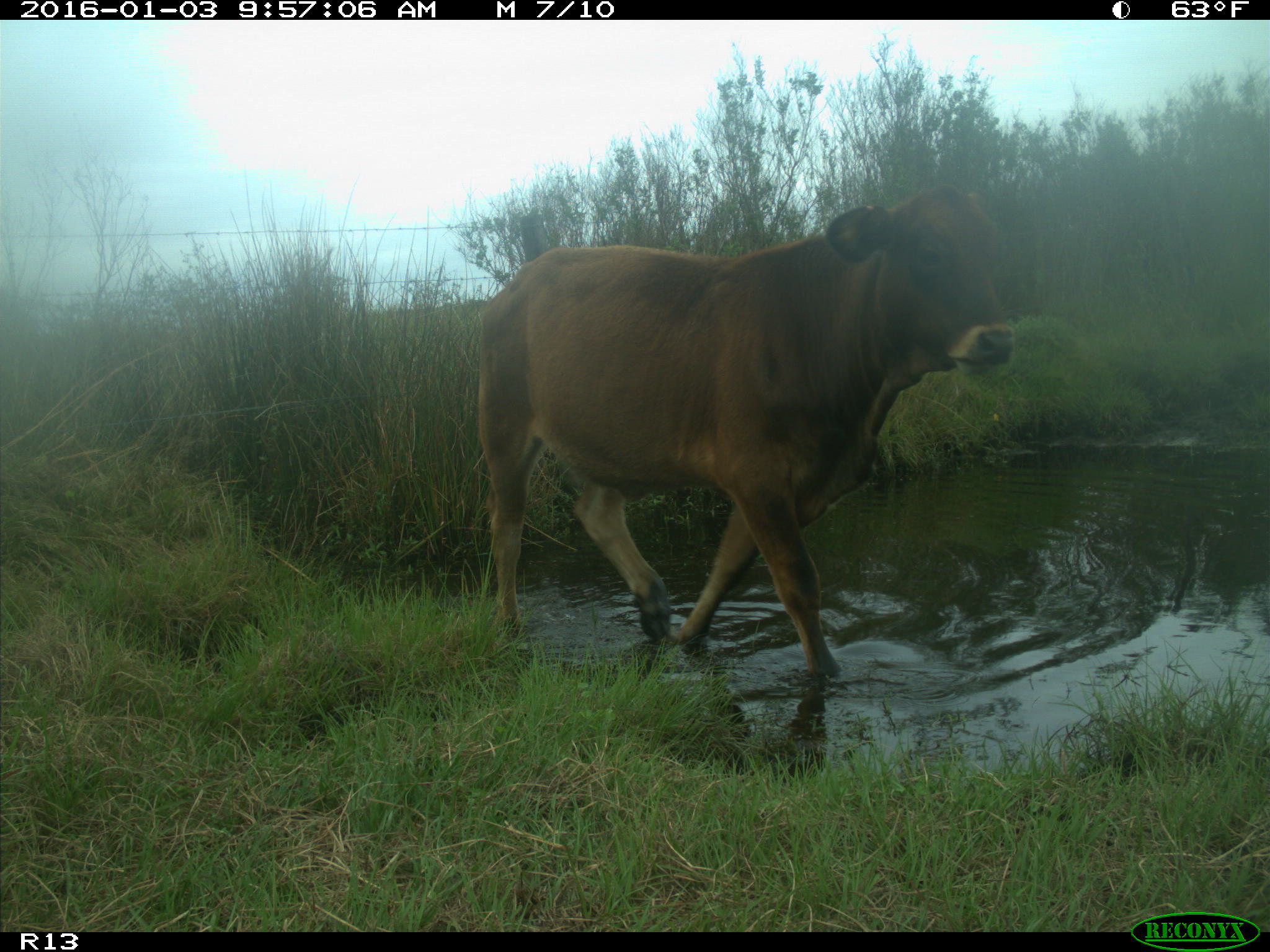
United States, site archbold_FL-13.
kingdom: Animalia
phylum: Chordata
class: Mammalia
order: Artiodactyla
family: Bovidae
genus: Bos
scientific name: Bos taurus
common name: domestic cow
Bos taurus (domestic cow).